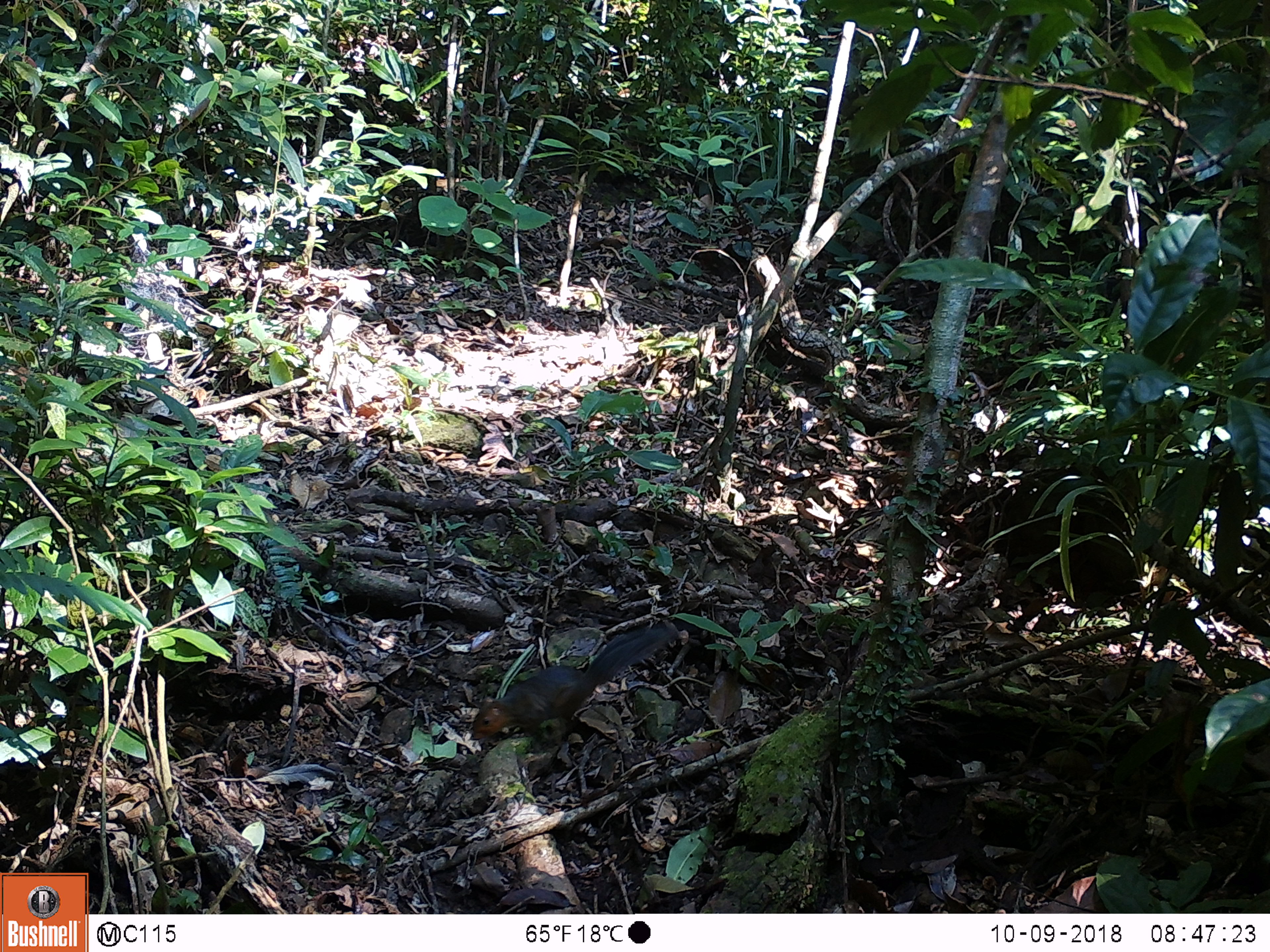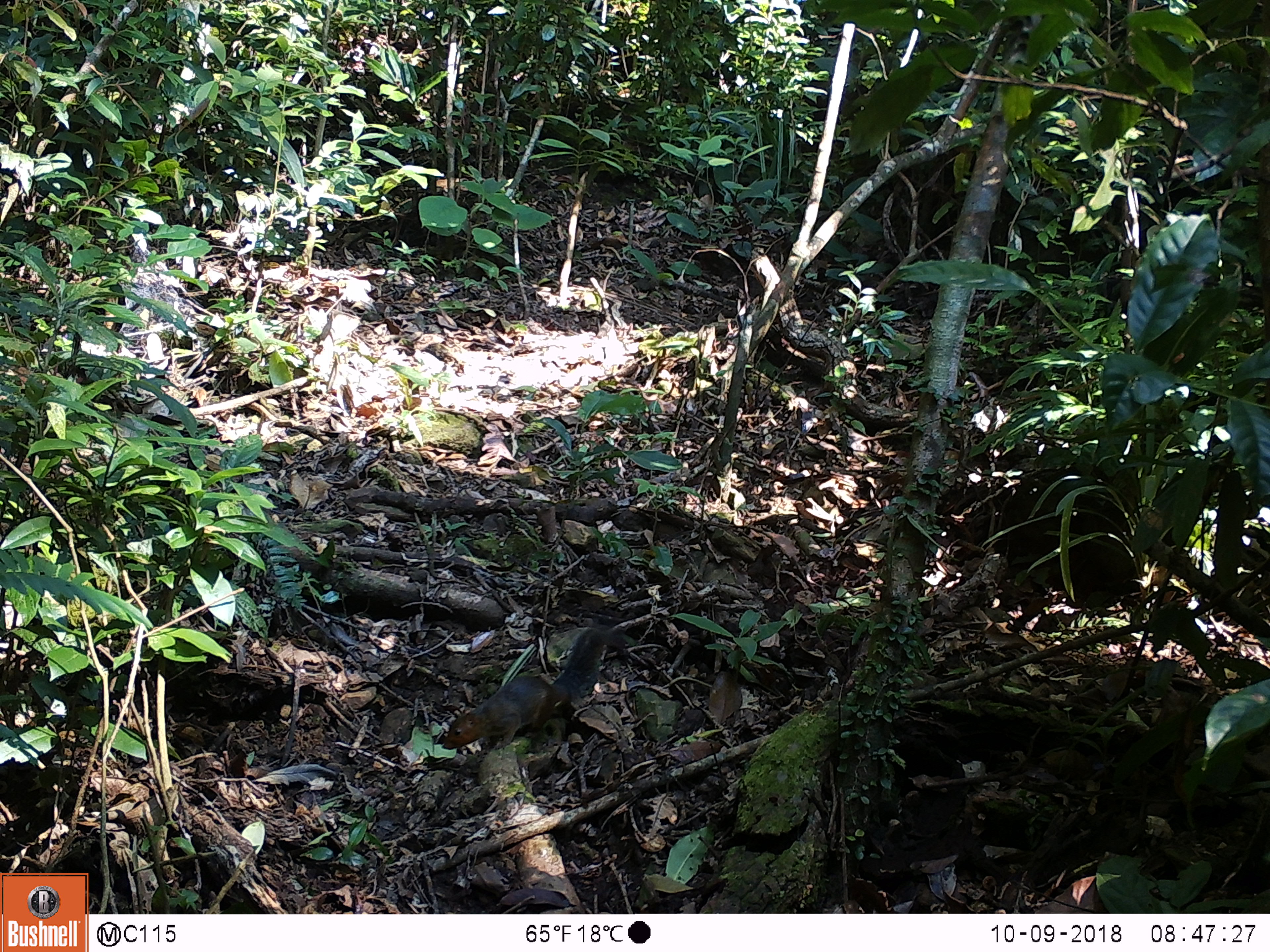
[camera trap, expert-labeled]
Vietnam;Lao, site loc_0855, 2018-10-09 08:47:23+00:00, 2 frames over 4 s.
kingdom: Animalia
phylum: Chordata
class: Mammalia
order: Rodentia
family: Sciuridae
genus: Dremomys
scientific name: Dremomys rufigenis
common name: red-cheeked squirrel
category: red cheeked squirrel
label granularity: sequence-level